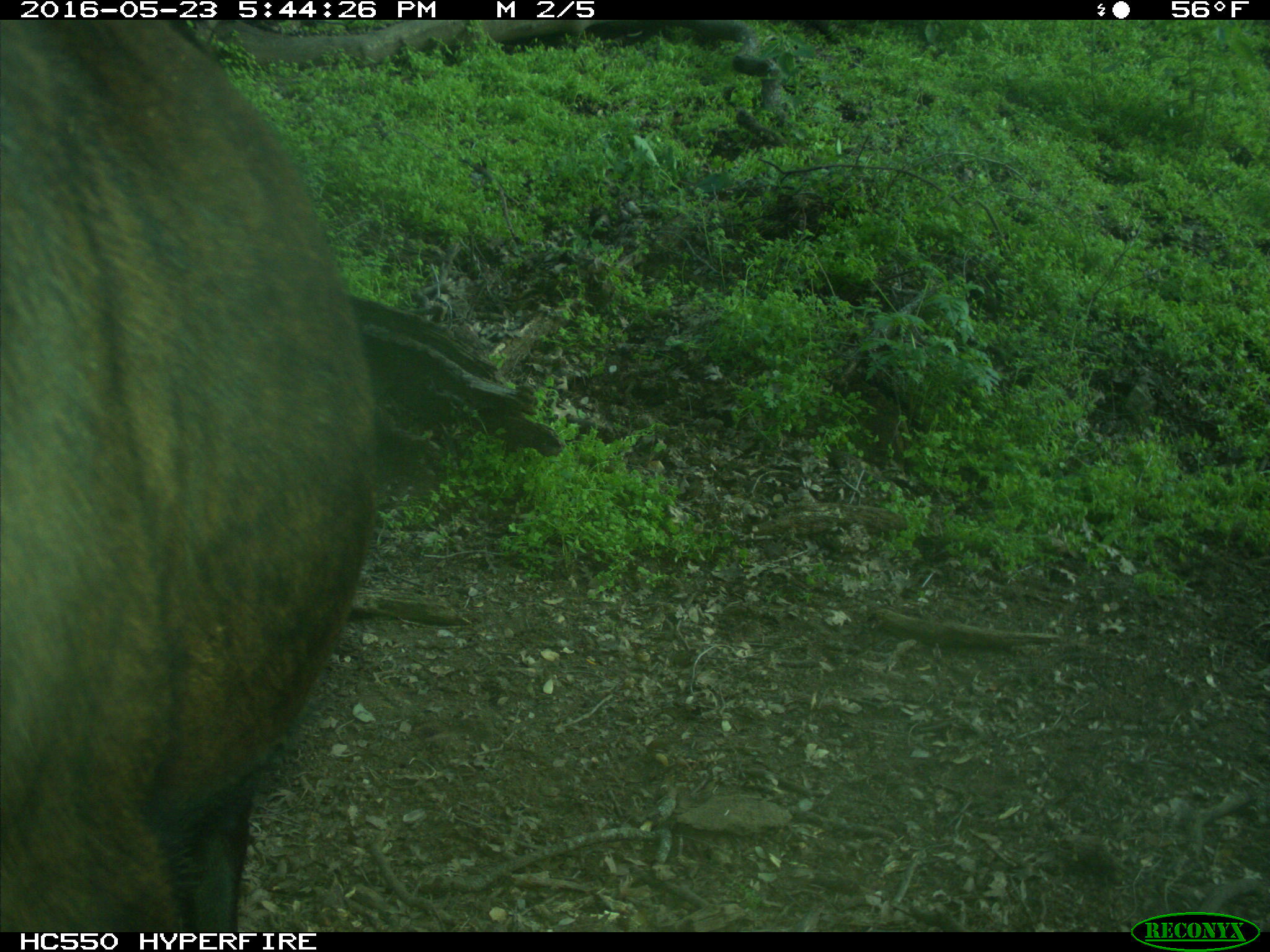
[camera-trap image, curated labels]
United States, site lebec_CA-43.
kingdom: Animalia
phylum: Chordata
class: Mammalia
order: Artiodactyla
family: Bovidae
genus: Bos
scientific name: Bos taurus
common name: domestic cow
Bos taurus (domestic cow).